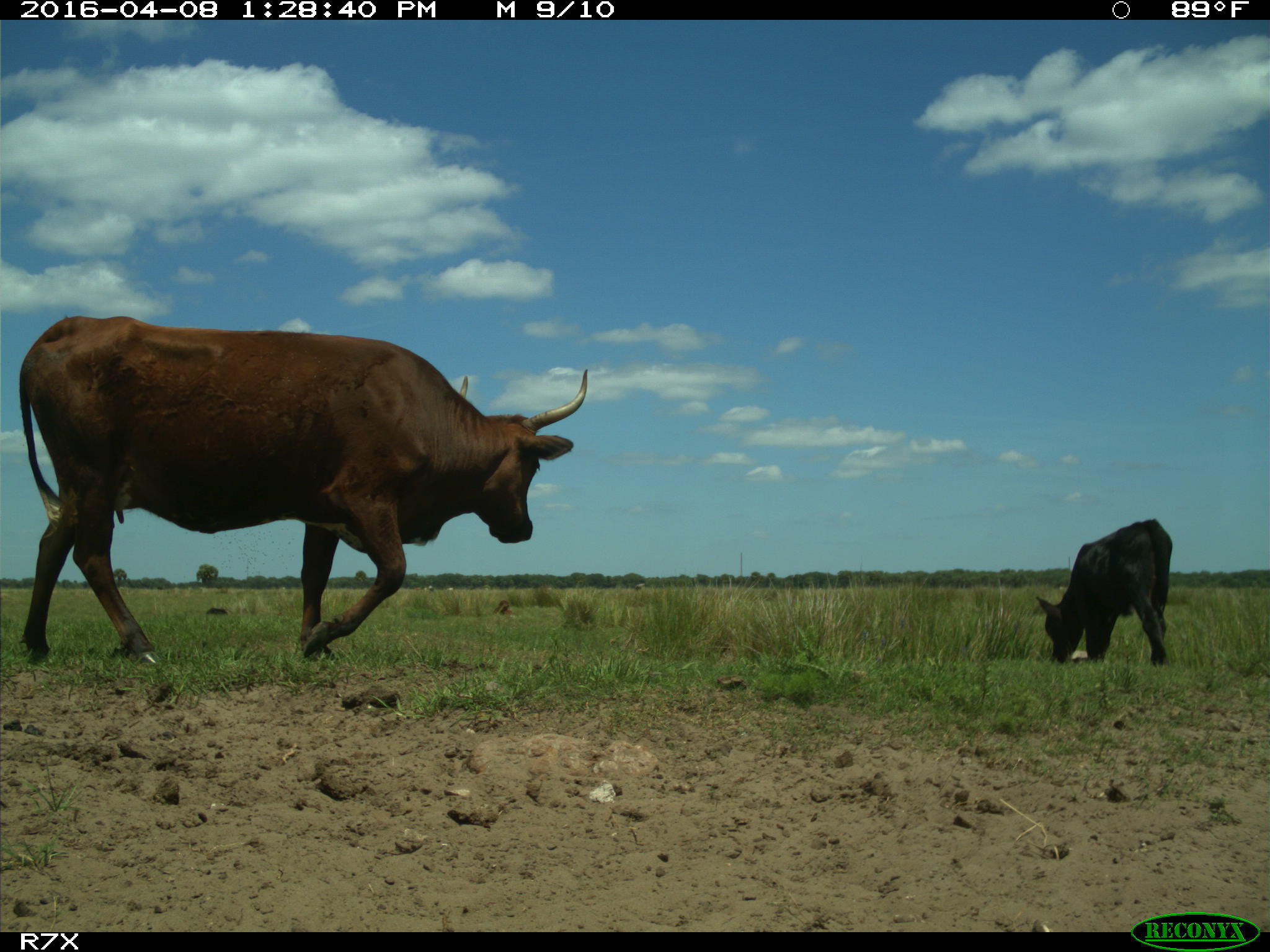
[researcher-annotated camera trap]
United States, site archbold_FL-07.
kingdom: Animalia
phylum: Chordata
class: Mammalia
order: Artiodactyla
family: Bovidae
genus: Bos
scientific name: Bos taurus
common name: domestic cow